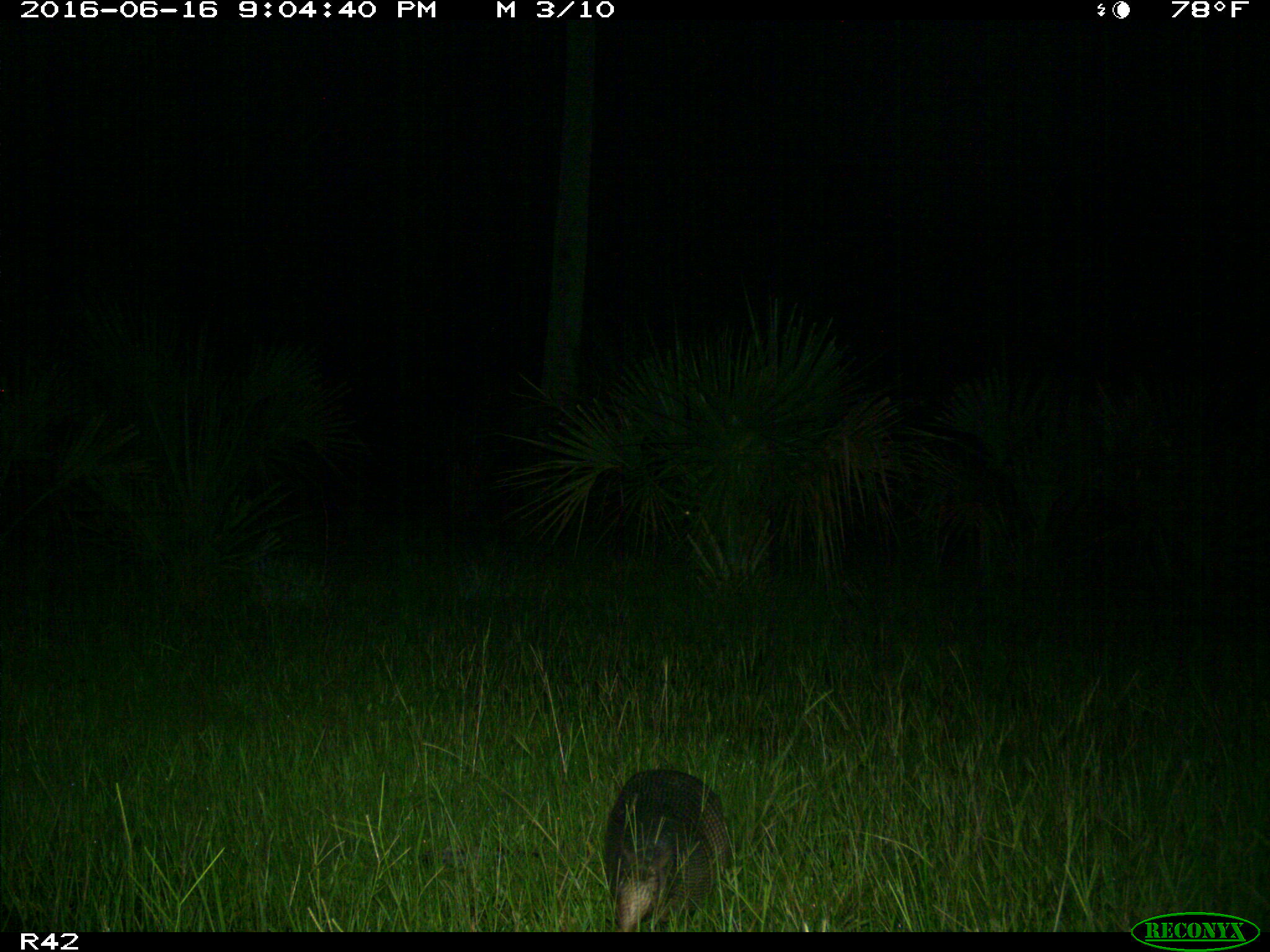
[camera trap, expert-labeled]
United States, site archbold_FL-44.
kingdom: Animalia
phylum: Chordata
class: Mammalia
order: Cingulata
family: Dasypodidae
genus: Dasypus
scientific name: Dasypus novemcinctus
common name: nine-banded armadillo